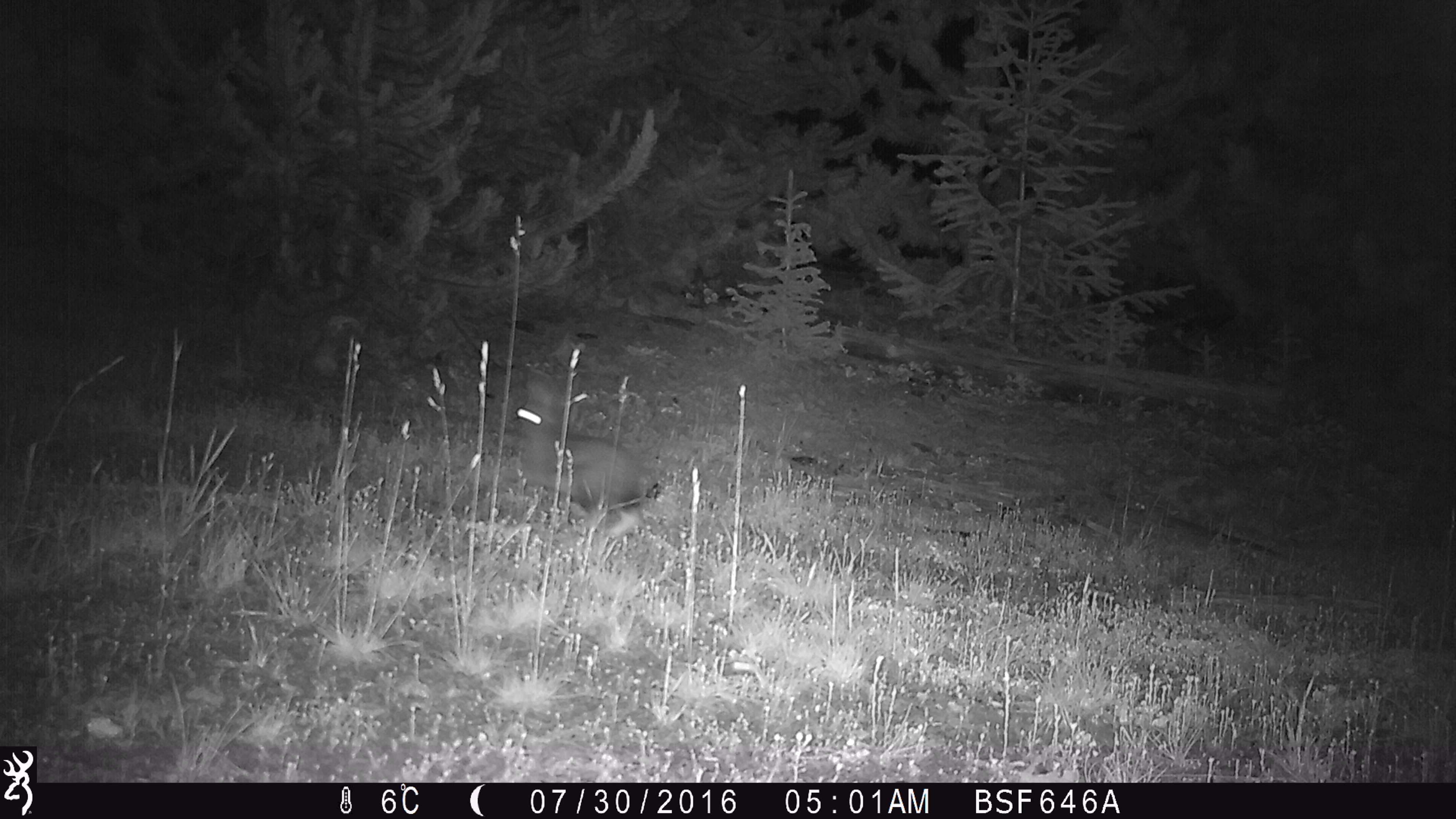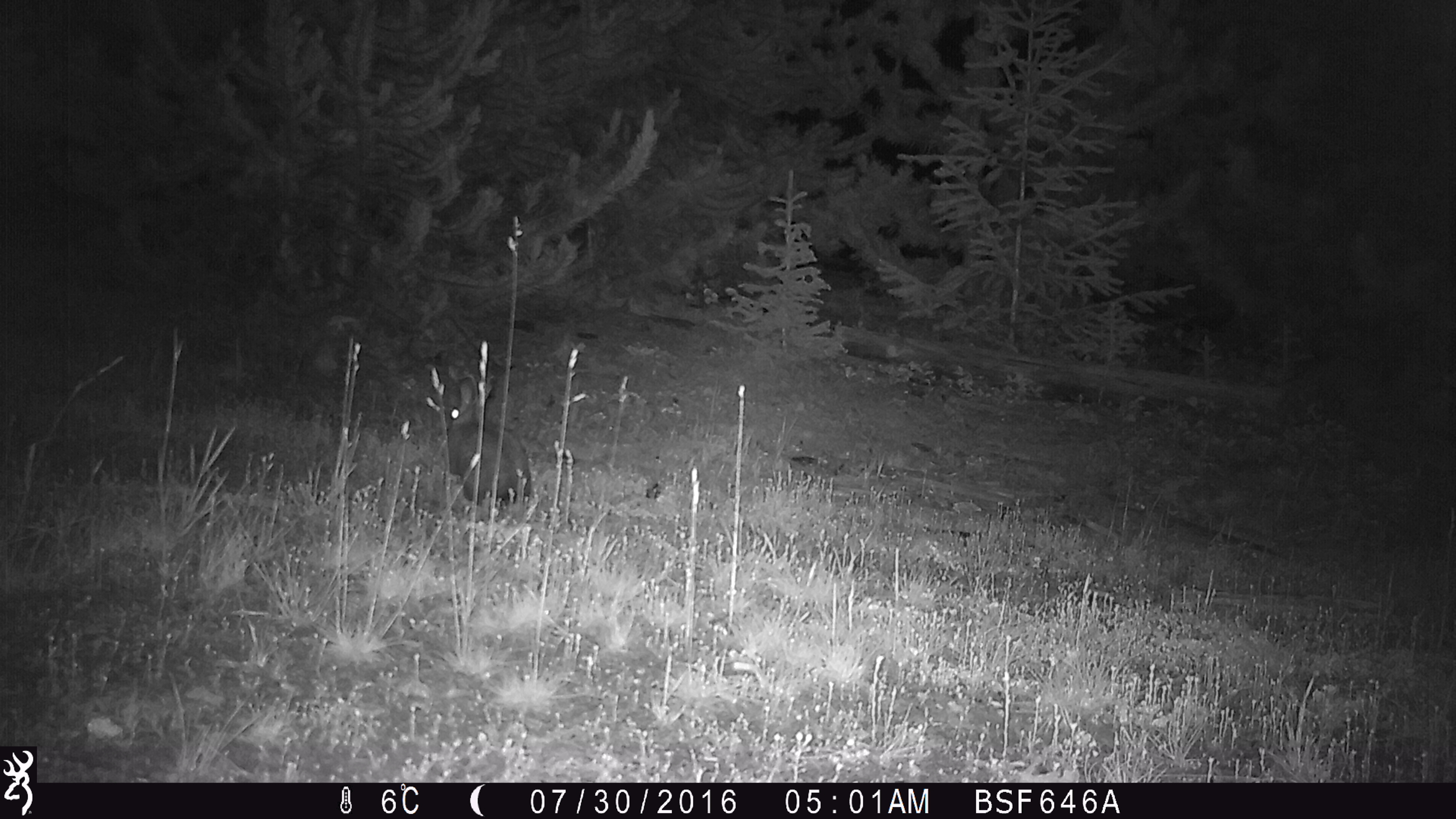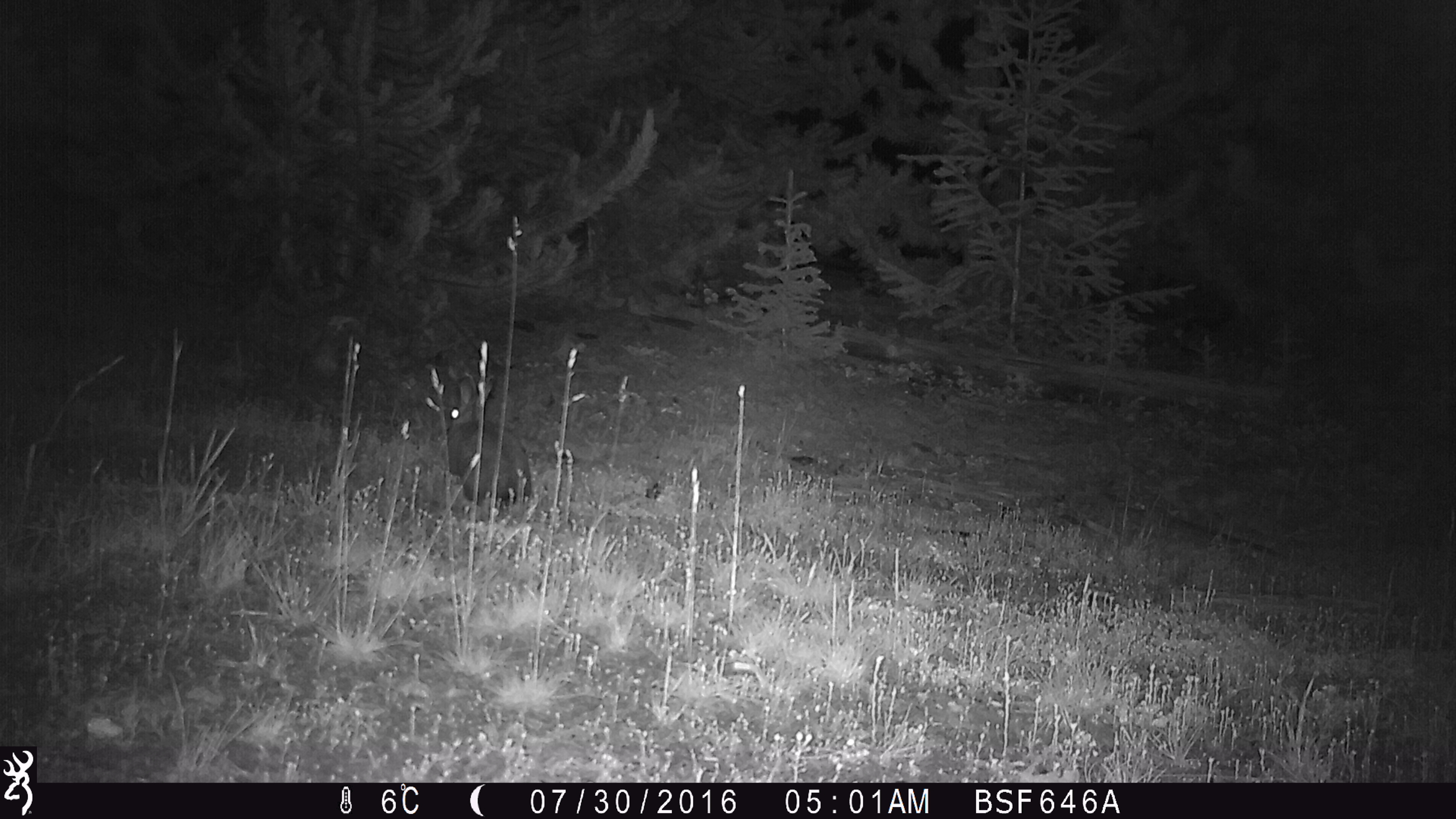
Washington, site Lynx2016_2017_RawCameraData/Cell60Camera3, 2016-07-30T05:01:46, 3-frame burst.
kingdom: Animalia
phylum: Chordata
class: Mammalia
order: Lagomorpha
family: Leporidae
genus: Lepus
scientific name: Lepus americanus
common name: snowshoe hare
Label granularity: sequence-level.